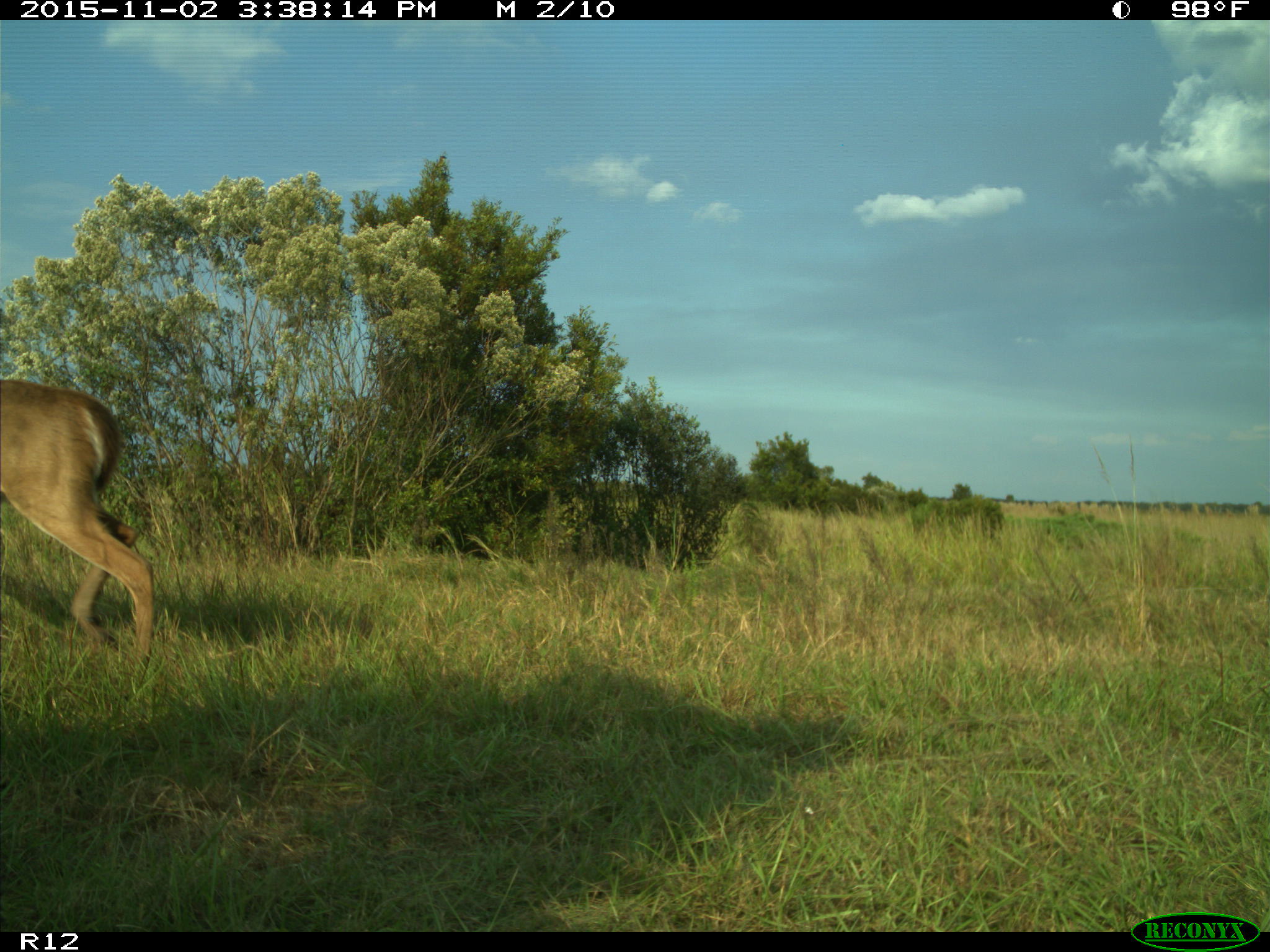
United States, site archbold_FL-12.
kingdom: Animalia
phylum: Chordata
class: Mammalia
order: Artiodactyla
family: Cervidae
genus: Odocoileus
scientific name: Odocoileus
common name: deer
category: unidentified deer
Unidentified deer (deer) (Odocoileus).